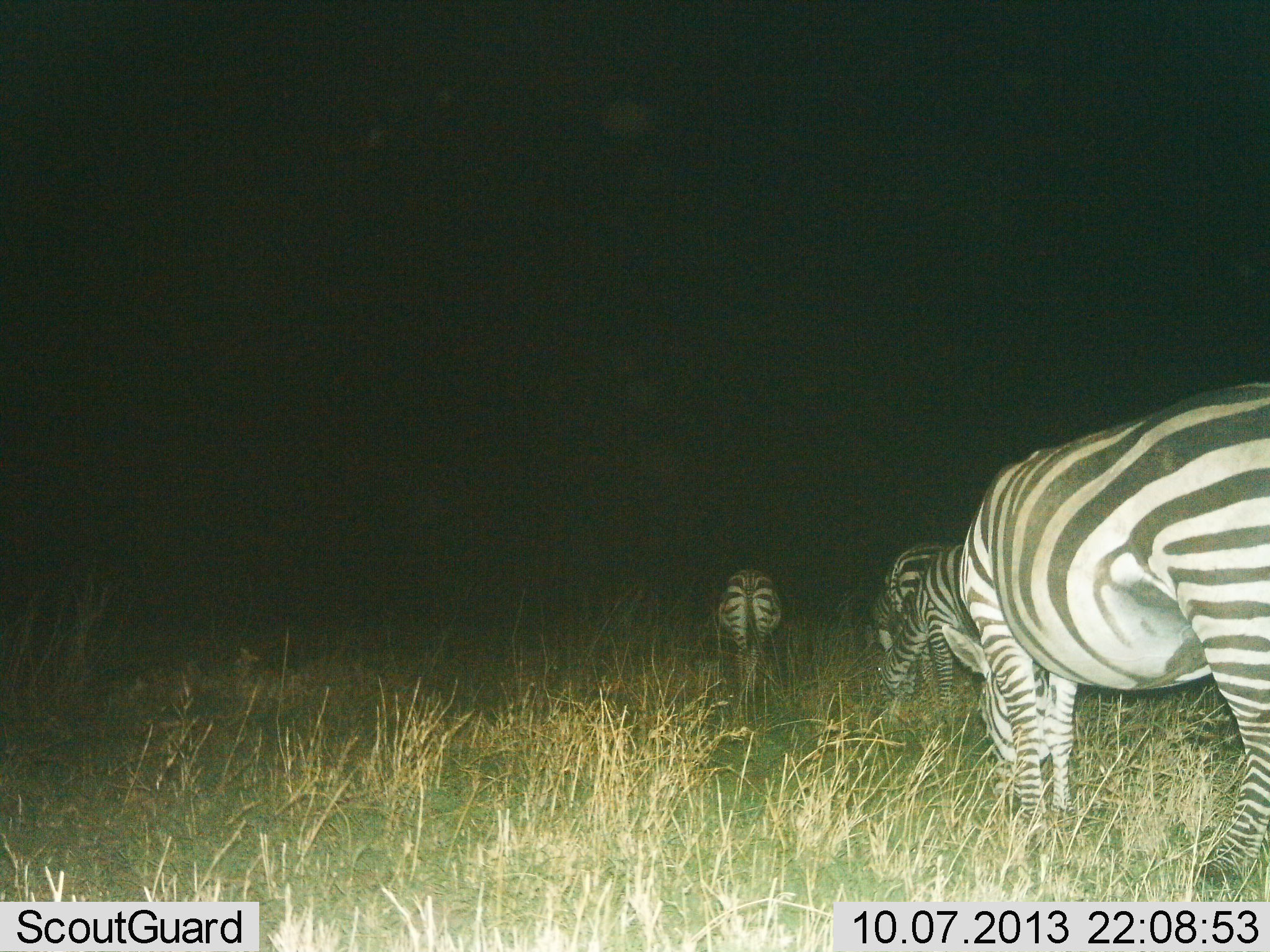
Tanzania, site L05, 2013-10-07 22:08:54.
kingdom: Animalia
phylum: Chordata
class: Mammalia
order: Perissodactyla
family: Equidae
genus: Equus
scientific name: Equus quagga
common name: plains zebra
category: zebra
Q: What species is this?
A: Zebra (plains zebra) (Equus quagga).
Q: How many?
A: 4.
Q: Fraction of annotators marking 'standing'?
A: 36%.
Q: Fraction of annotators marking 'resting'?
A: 5%.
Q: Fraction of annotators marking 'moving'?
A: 21%.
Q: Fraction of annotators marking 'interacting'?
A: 0%.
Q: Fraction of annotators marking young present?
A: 3%.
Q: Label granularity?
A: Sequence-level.